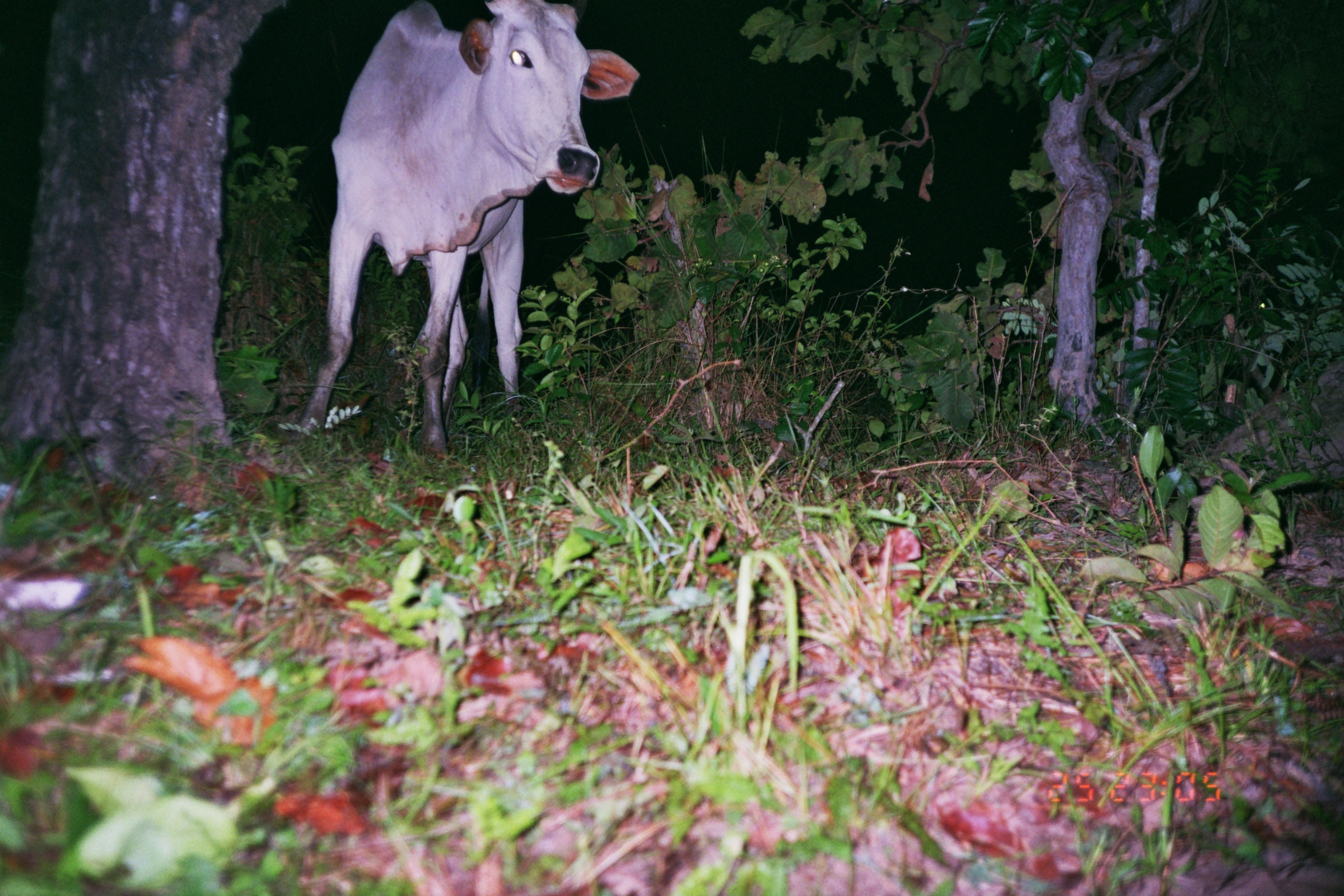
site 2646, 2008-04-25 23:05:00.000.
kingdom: Animalia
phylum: Chordata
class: Mammalia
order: Artiodactyla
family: Bovidae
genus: Bos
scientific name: Bos taurus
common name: domestic cattle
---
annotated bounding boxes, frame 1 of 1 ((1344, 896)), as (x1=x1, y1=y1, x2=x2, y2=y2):
bos taurus: (x1=299, y1=0, x2=639, y2=459)